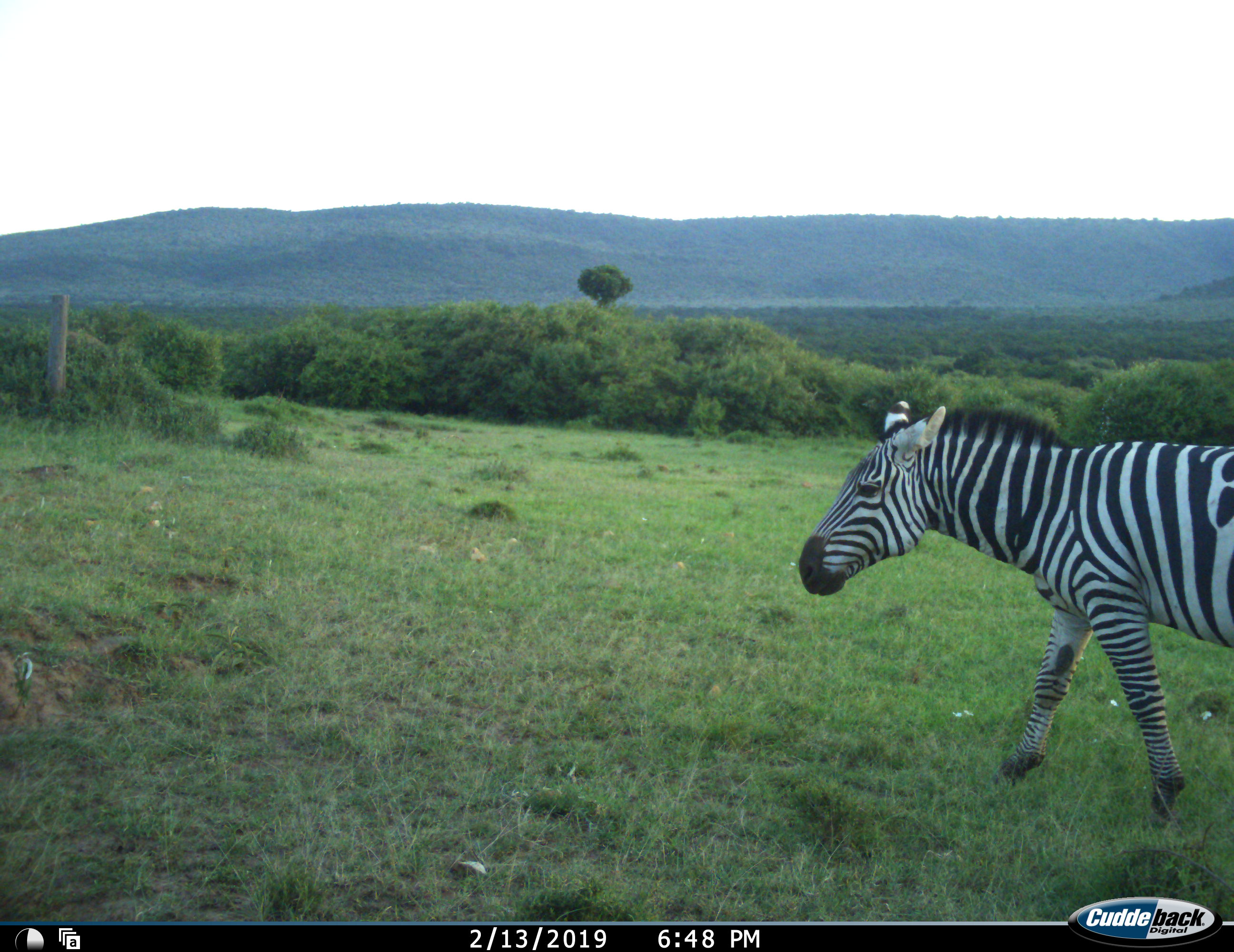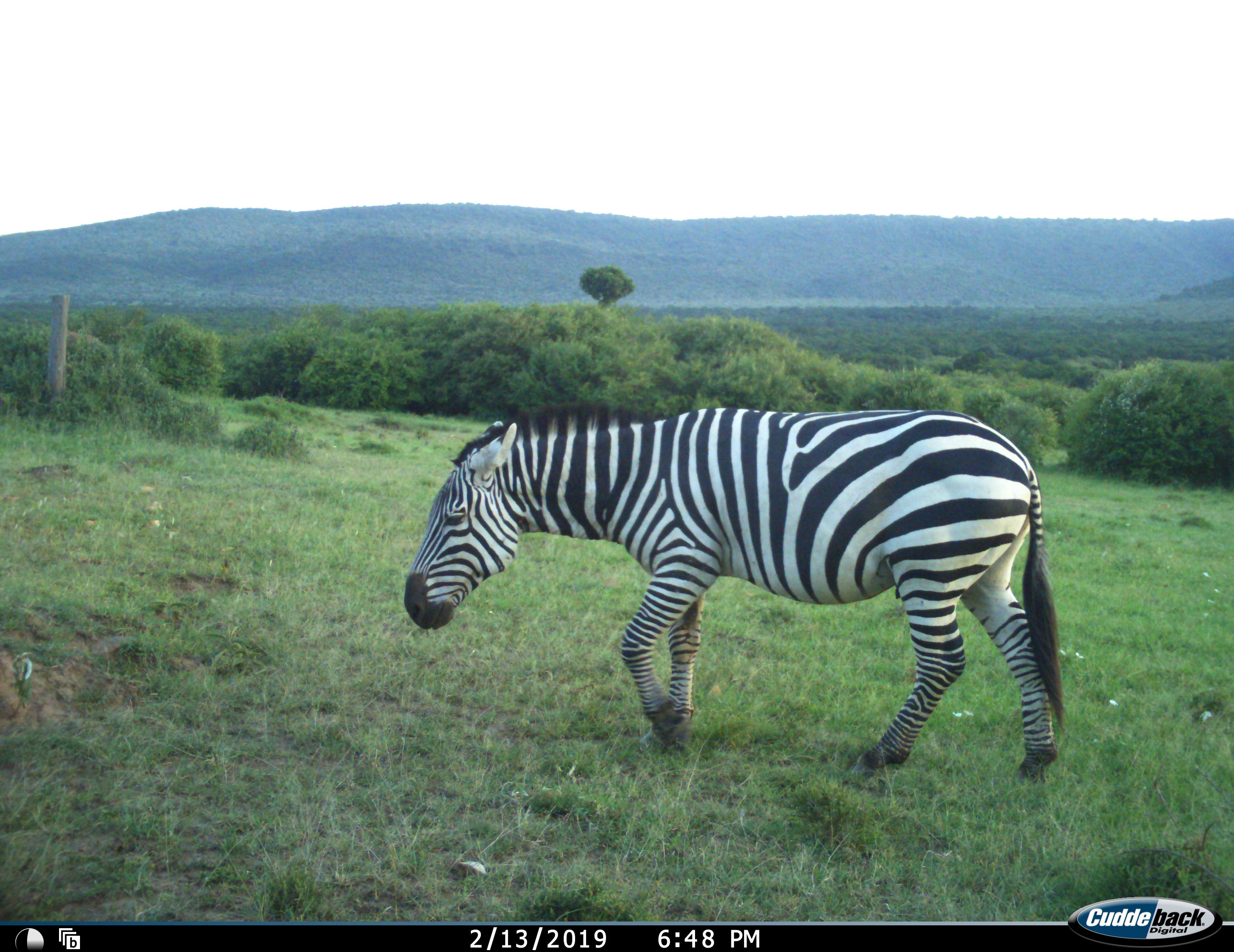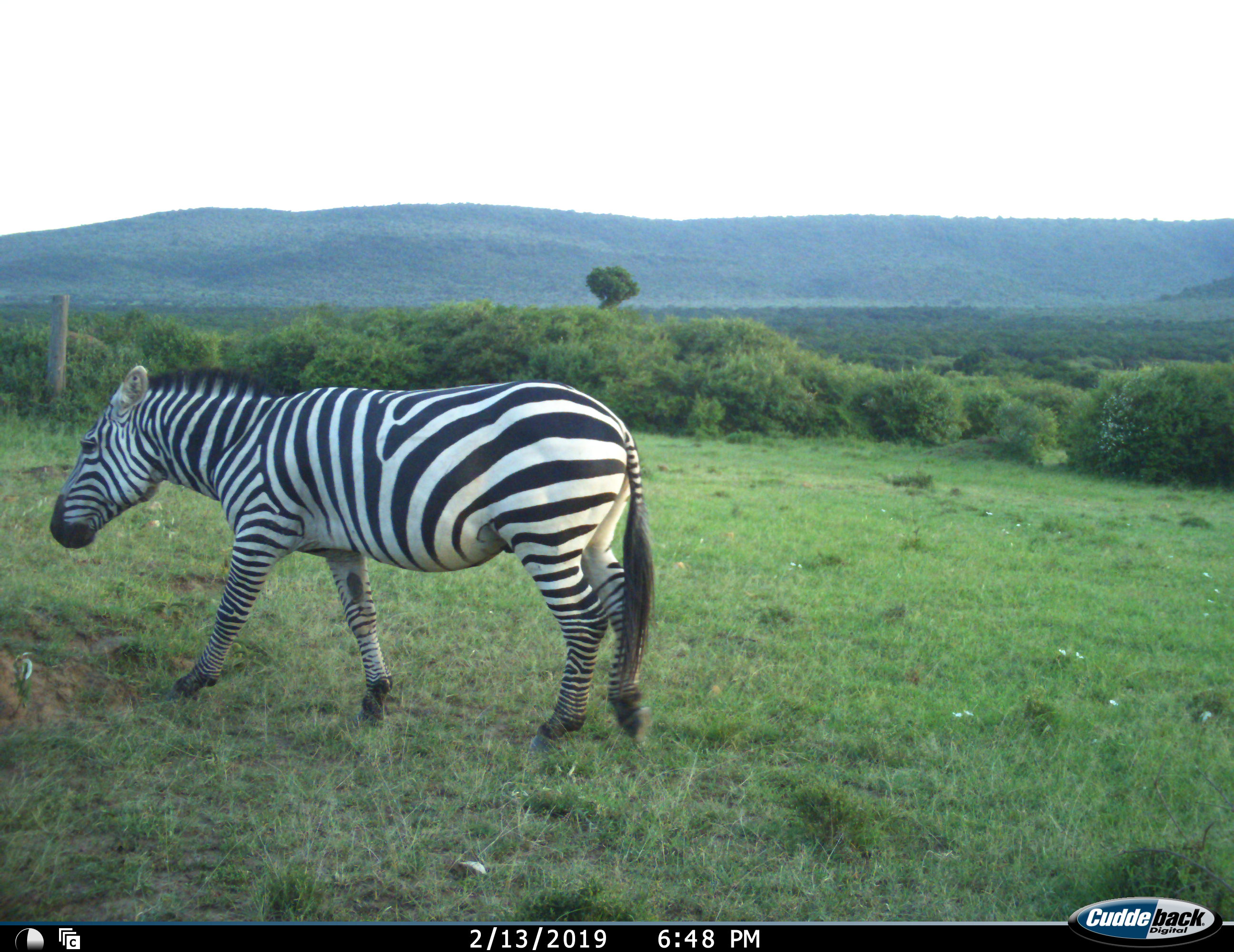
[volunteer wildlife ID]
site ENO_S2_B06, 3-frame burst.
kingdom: Animalia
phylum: Chordata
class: Mammalia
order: Perissodactyla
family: Equidae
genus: Equus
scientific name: Equus quagga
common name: plains zebra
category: zebraplains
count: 1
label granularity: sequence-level